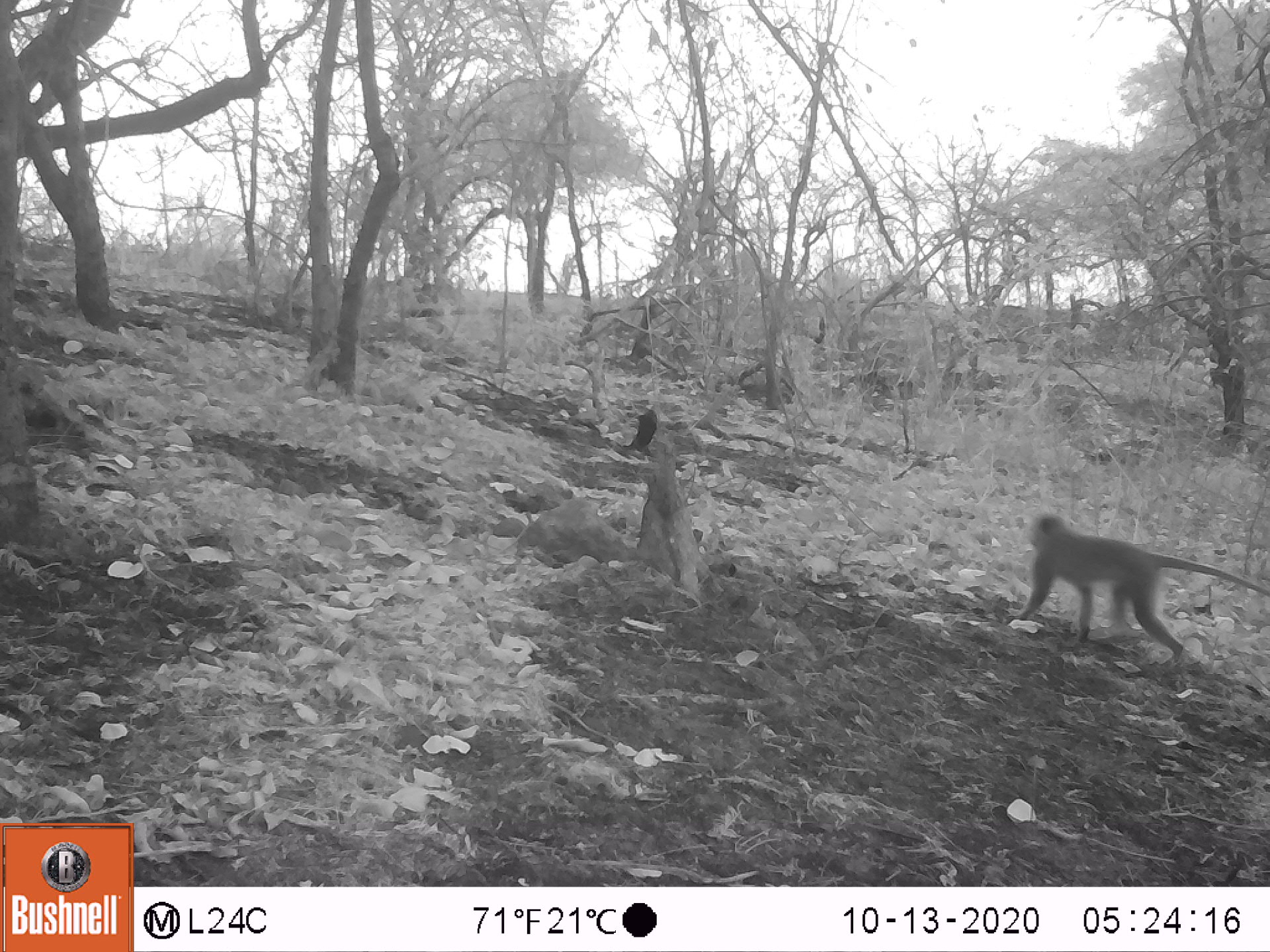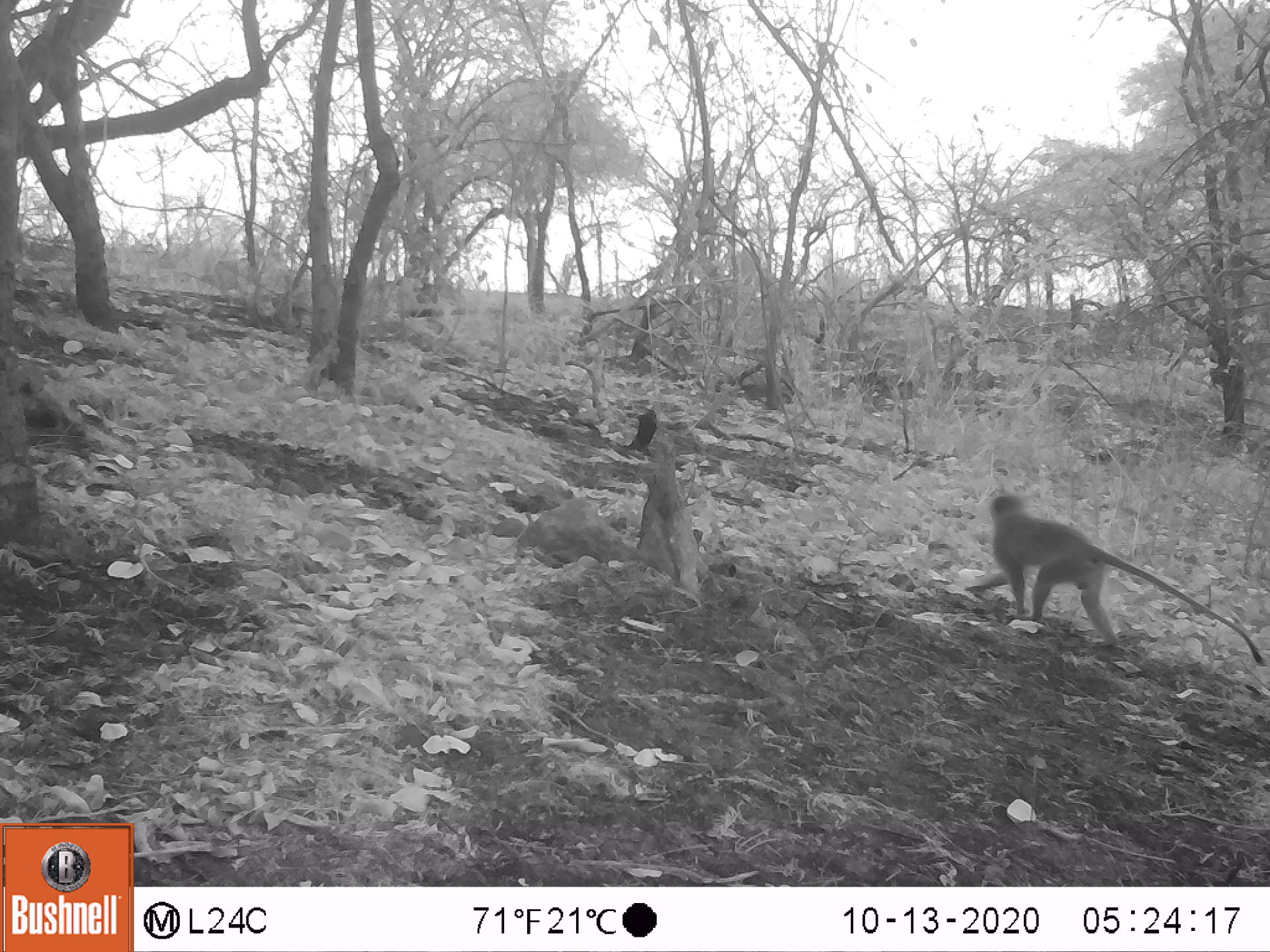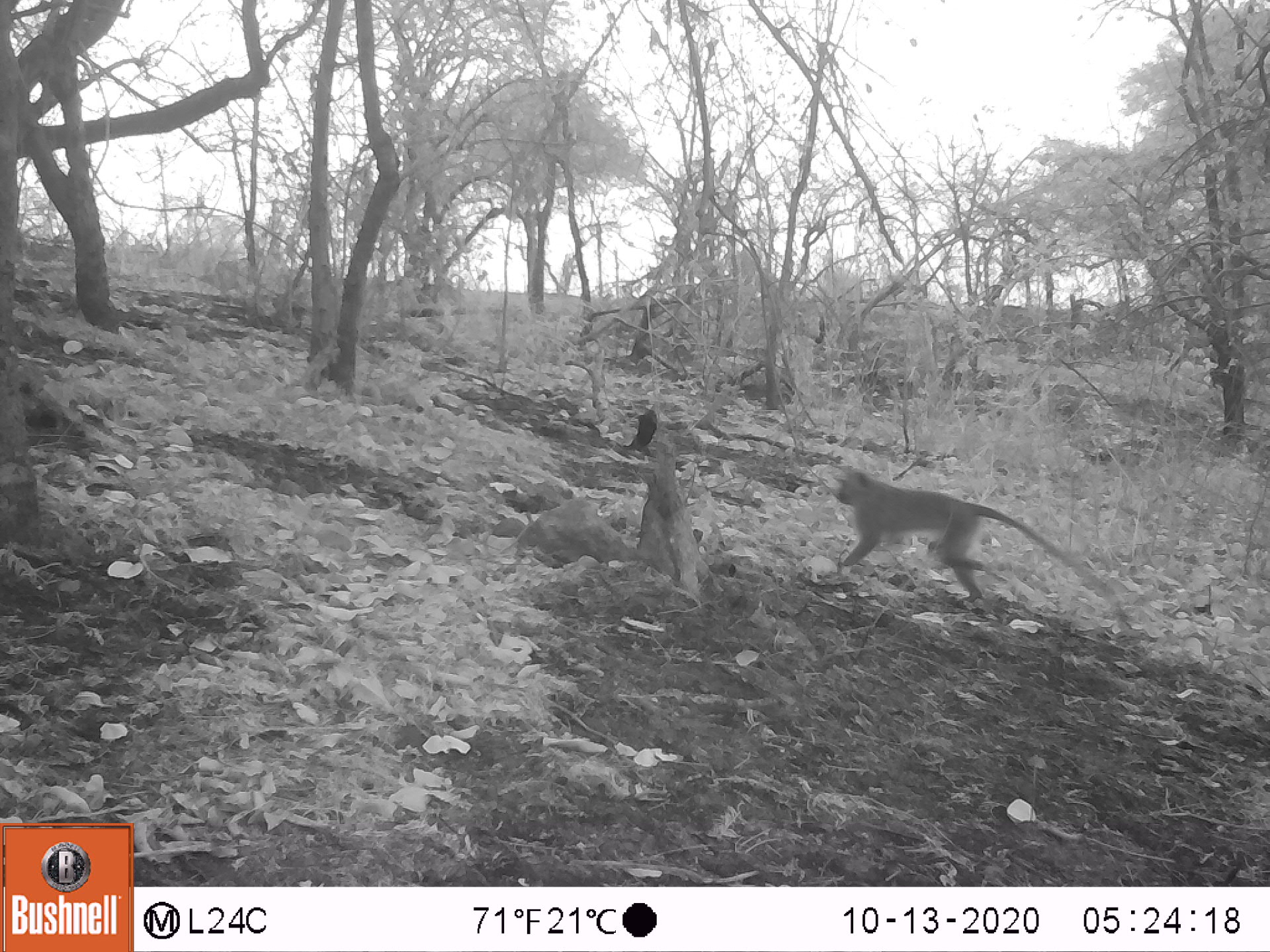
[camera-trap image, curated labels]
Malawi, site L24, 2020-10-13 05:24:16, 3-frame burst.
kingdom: Animalia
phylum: Chordata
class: Mammalia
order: Primates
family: Cercopithecidae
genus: Chlorocebus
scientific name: Chlorocebus pygerythrus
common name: vervet monkey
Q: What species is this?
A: Vervet monkey (Chlorocebus pygerythrus).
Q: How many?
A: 1.